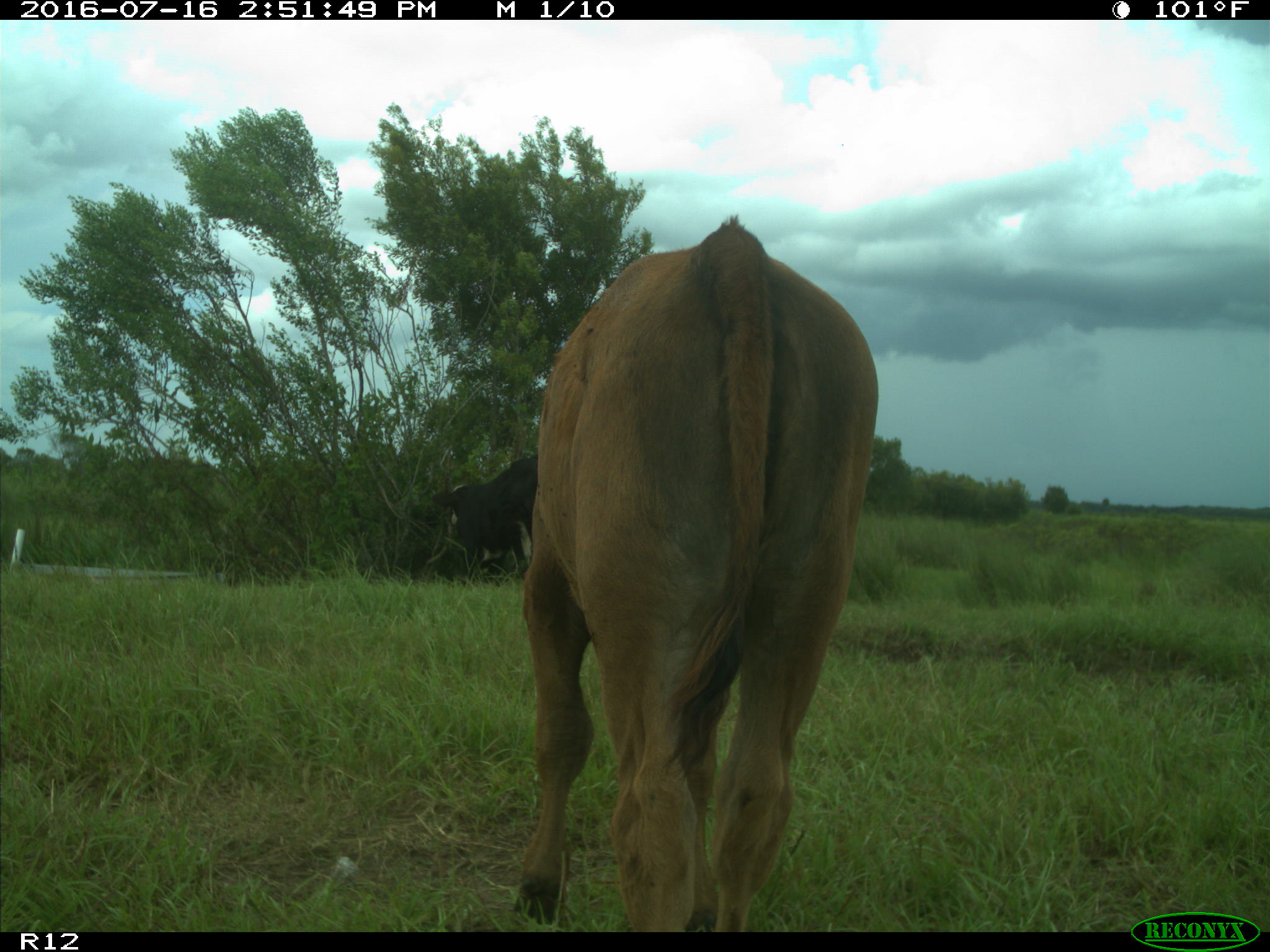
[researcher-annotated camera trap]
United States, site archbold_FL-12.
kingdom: Animalia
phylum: Chordata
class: Mammalia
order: Artiodactyla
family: Bovidae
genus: Bos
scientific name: Bos taurus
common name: domestic cow